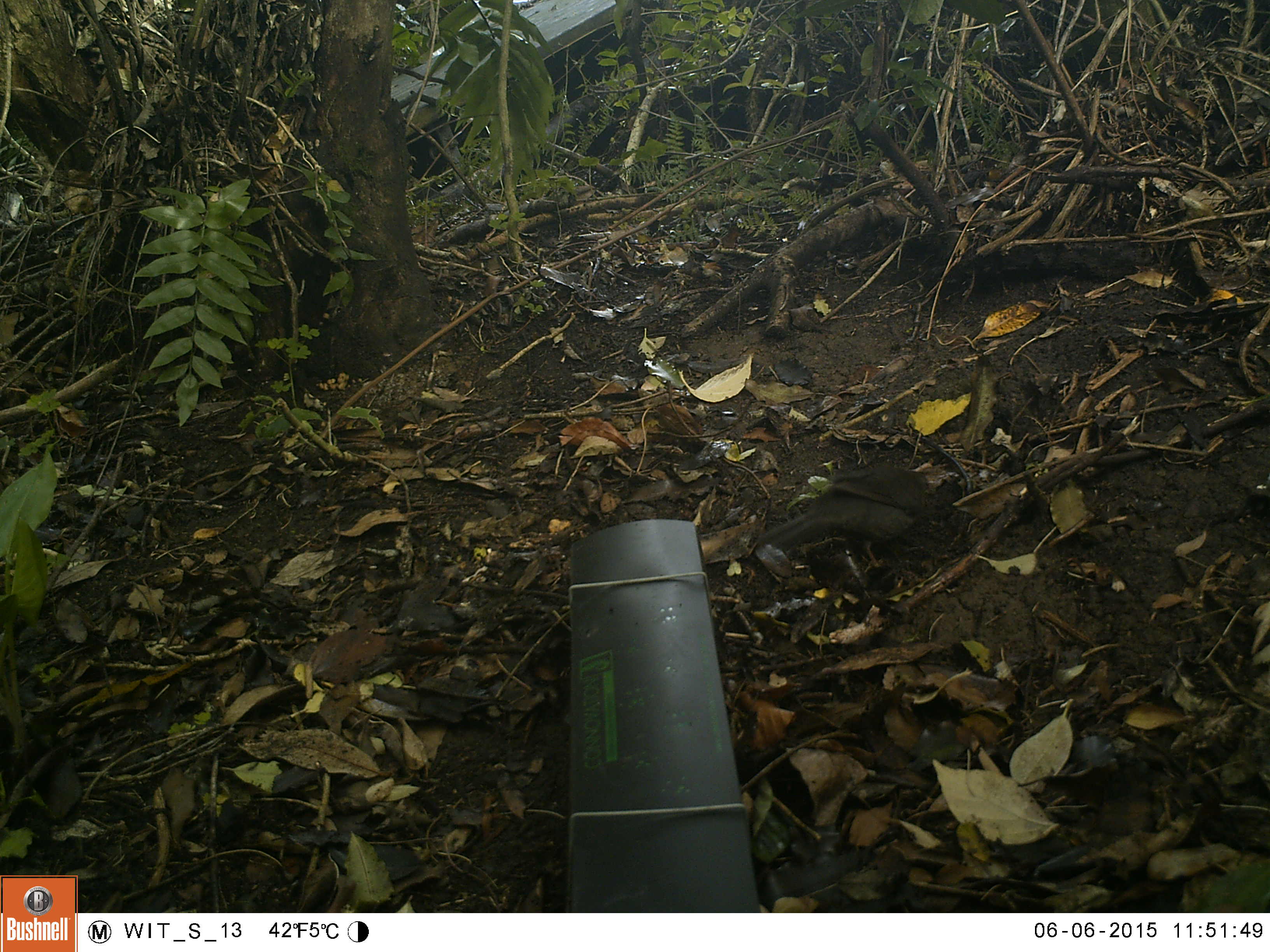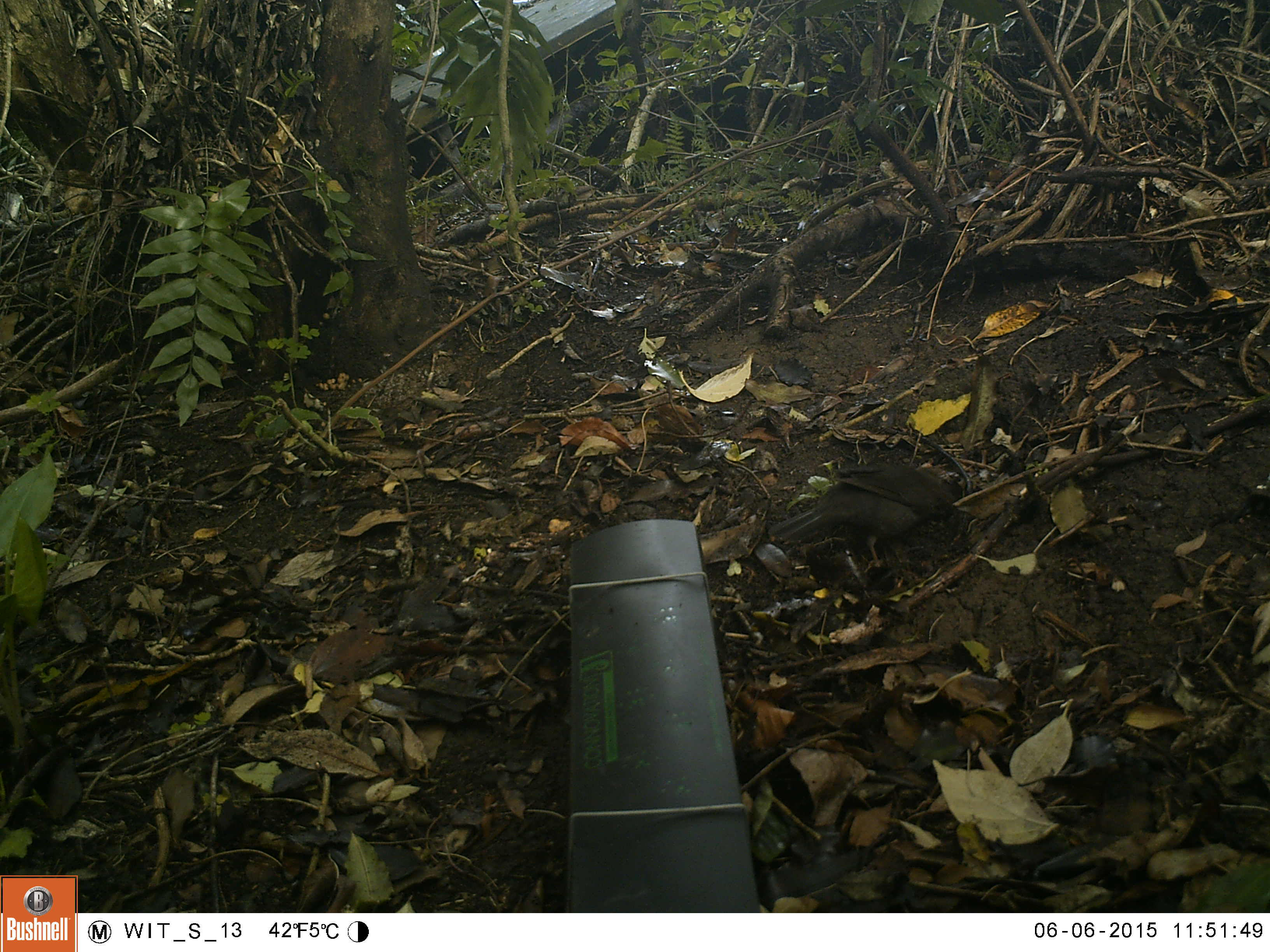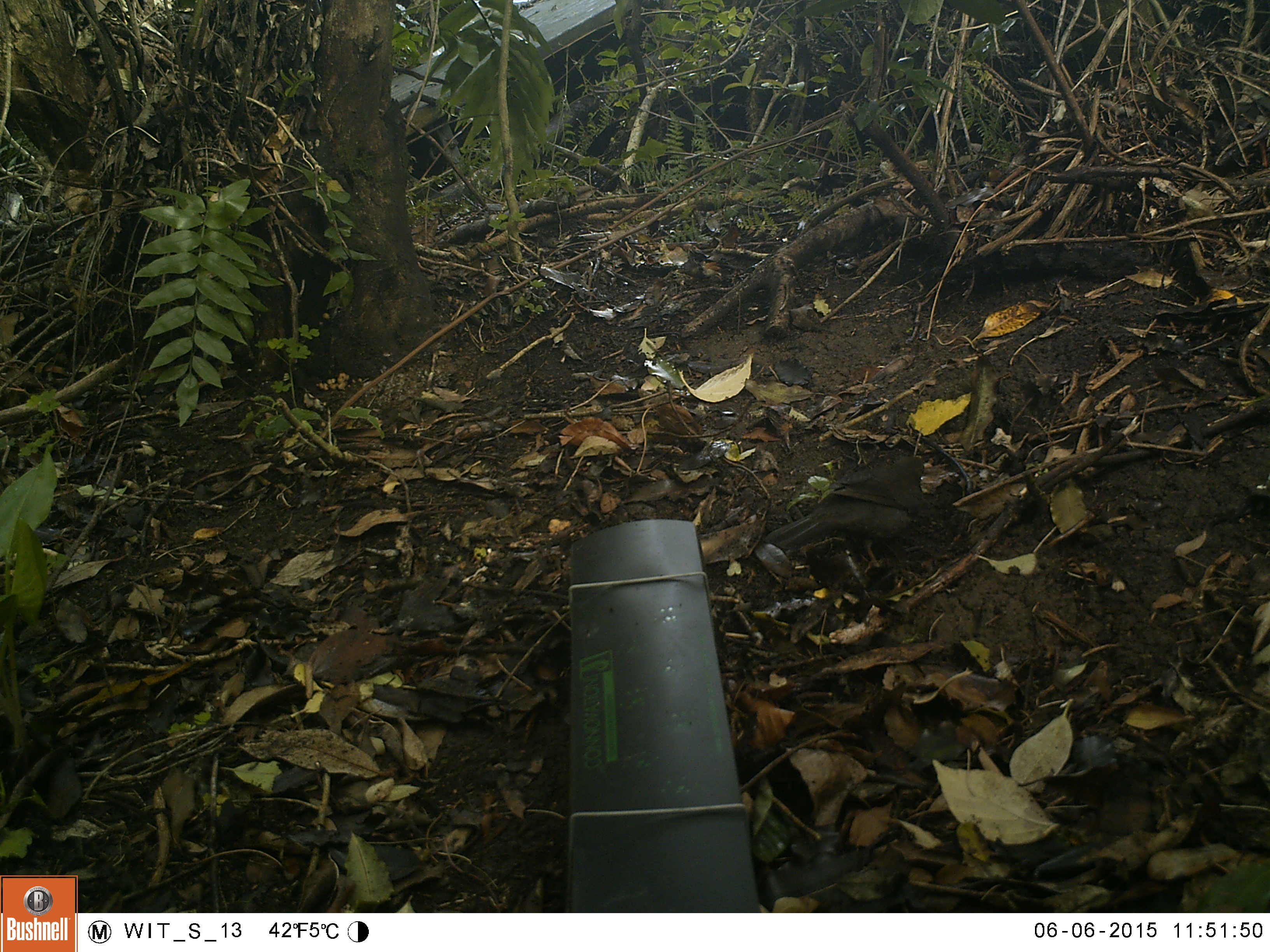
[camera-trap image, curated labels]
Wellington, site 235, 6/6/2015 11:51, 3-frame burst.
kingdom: Animalia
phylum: Chordata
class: Aves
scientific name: Aves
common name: bird